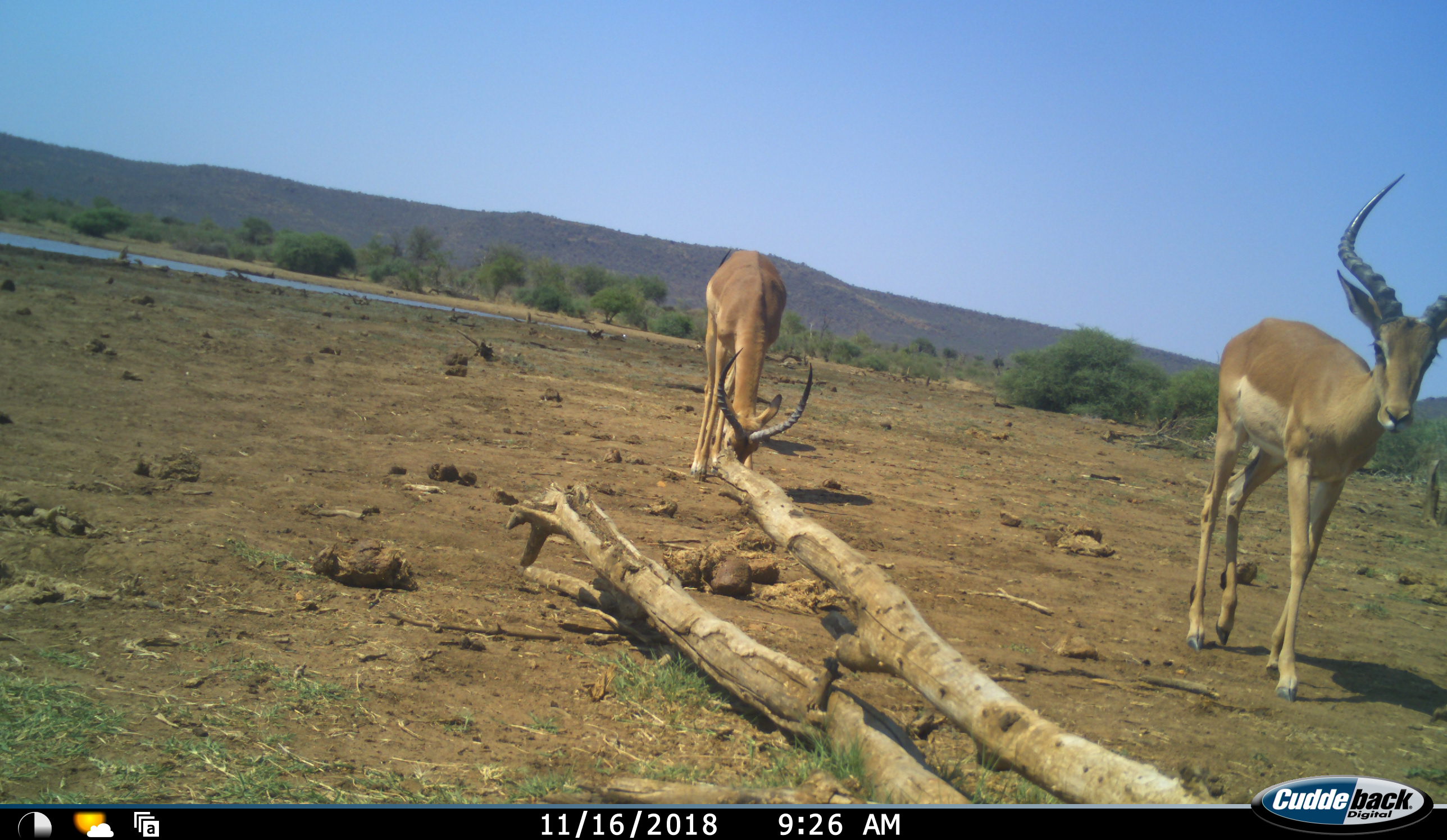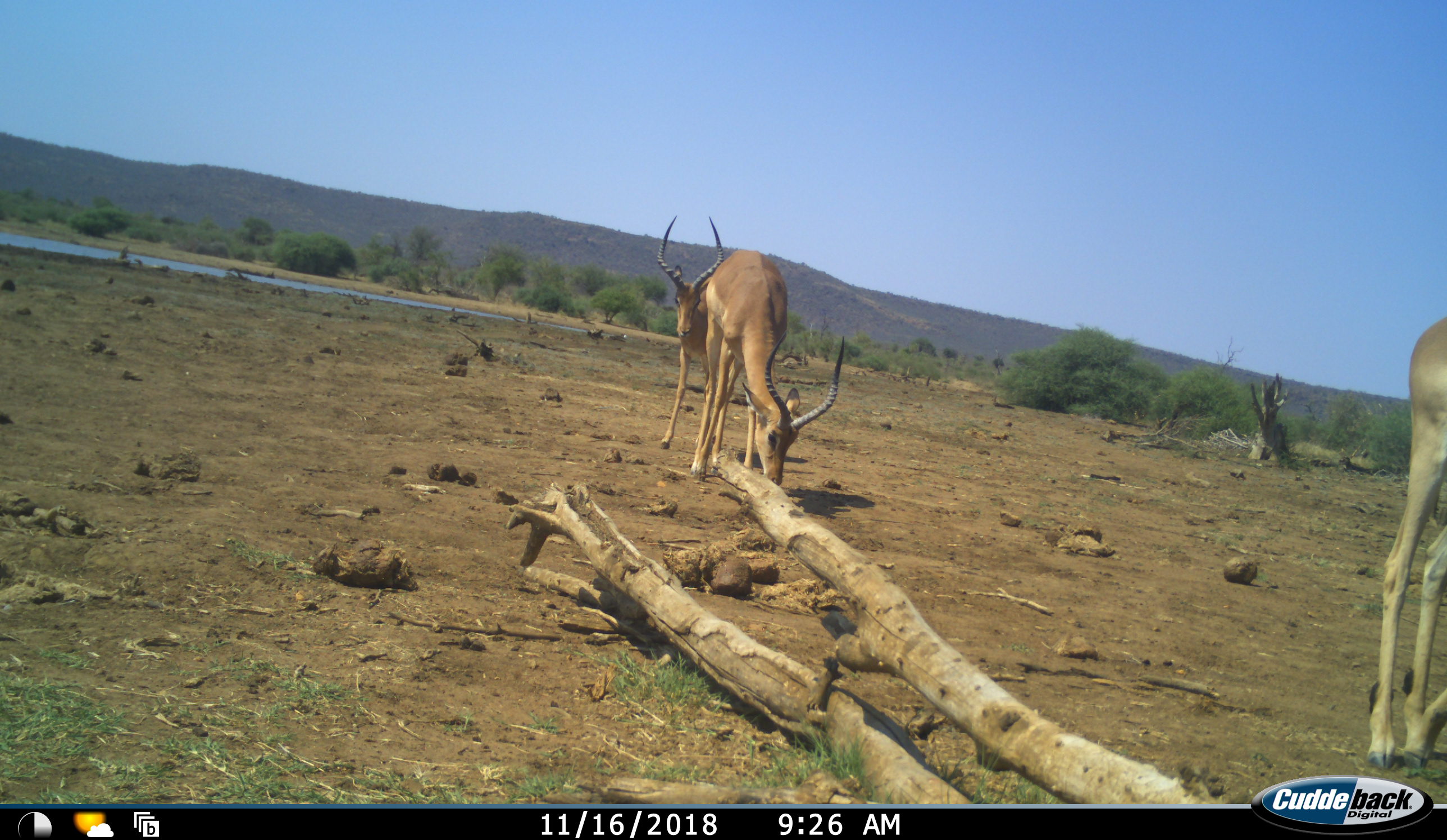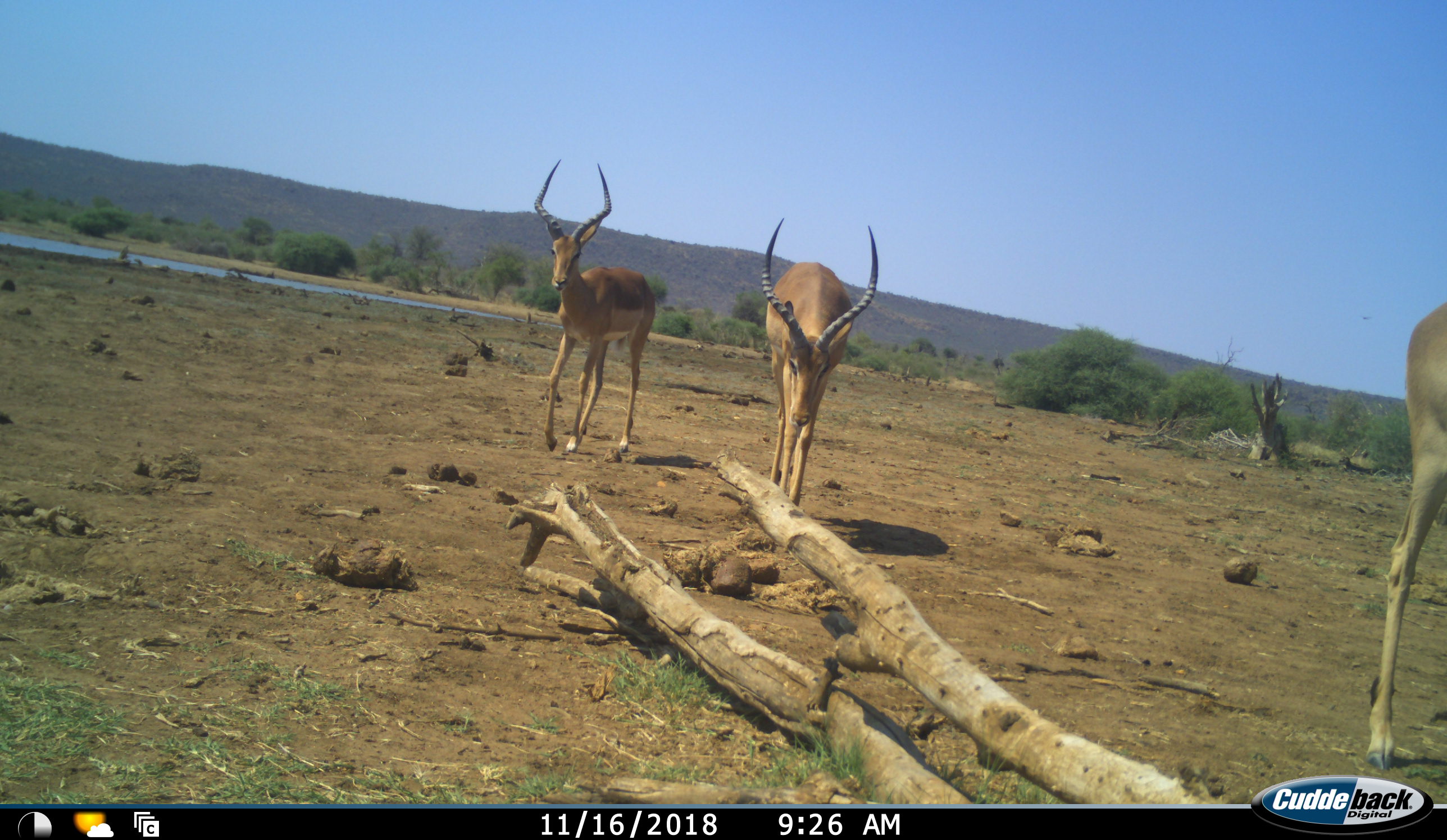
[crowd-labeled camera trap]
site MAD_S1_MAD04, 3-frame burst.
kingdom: Animalia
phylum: Chordata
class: Mammalia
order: Artiodactyla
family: Bovidae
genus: Aepyceros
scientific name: Aepyceros melampus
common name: impala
Impala (Aepyceros melampus), count 3. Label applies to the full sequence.